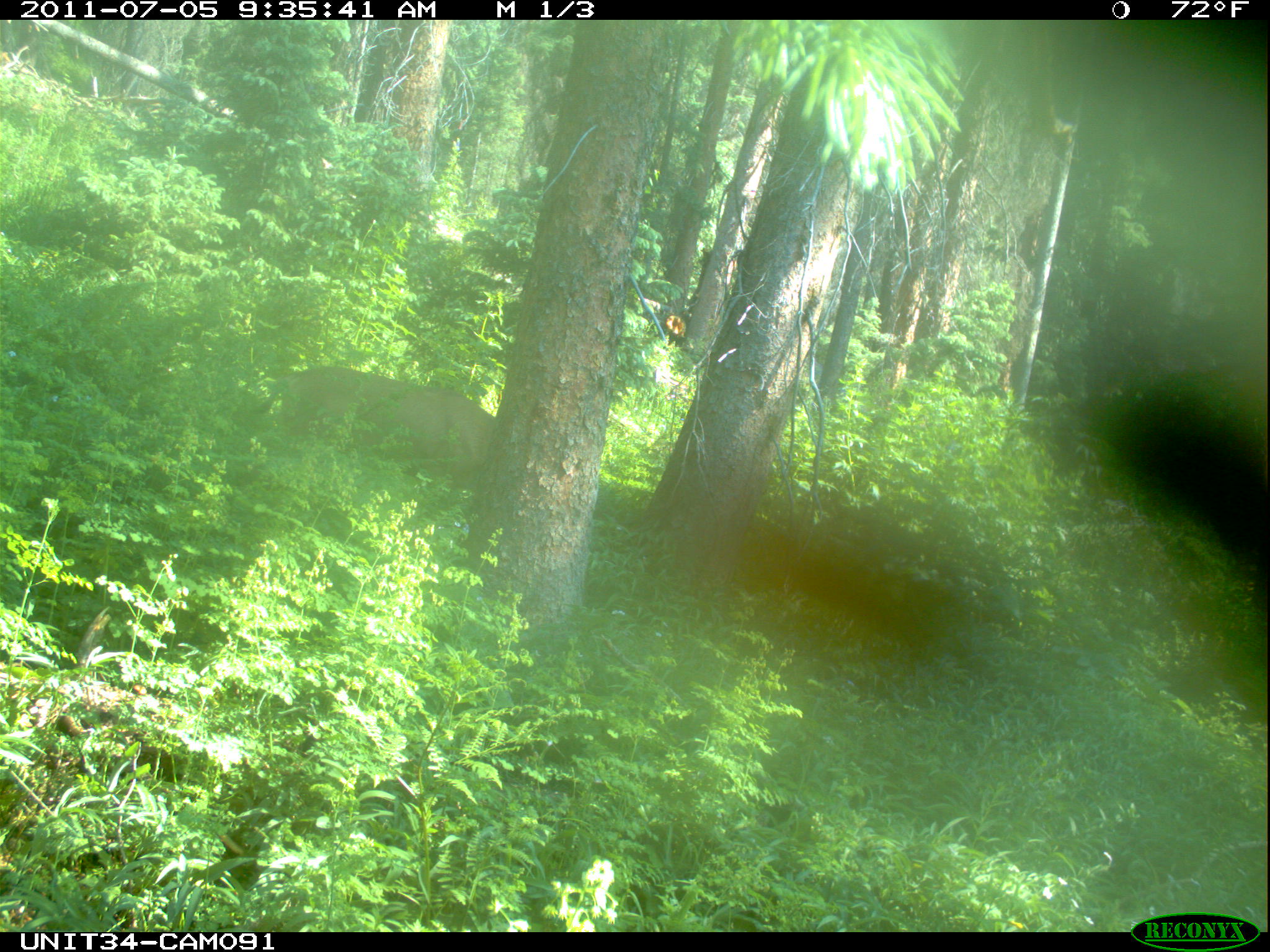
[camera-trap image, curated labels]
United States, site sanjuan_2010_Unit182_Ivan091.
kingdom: Animalia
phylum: Chordata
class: Mammalia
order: Artiodactyla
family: Cervidae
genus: Odocoileus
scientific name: Odocoileus hemionus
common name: mule deer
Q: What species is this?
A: Odocoileus hemionus (mule deer).